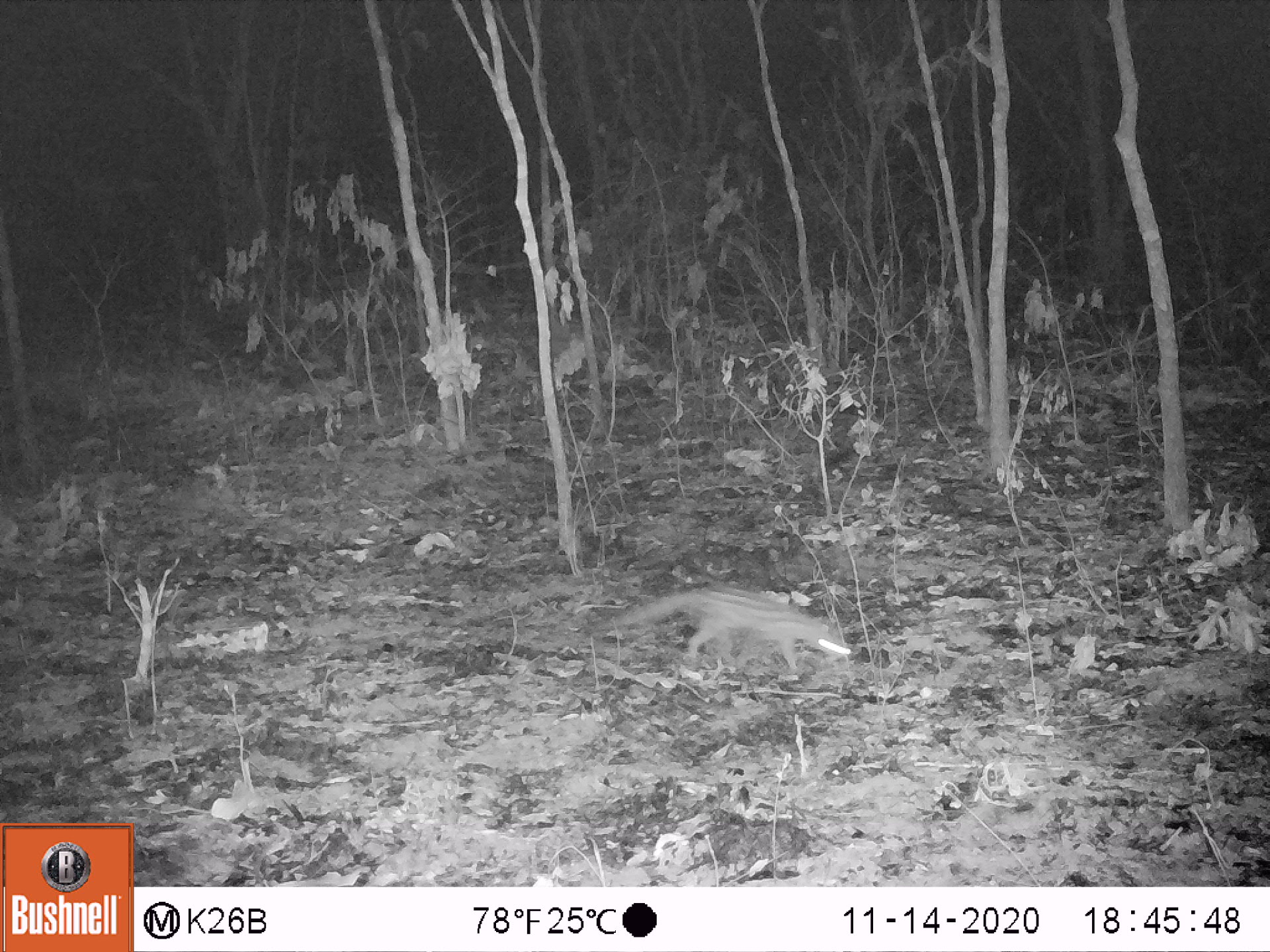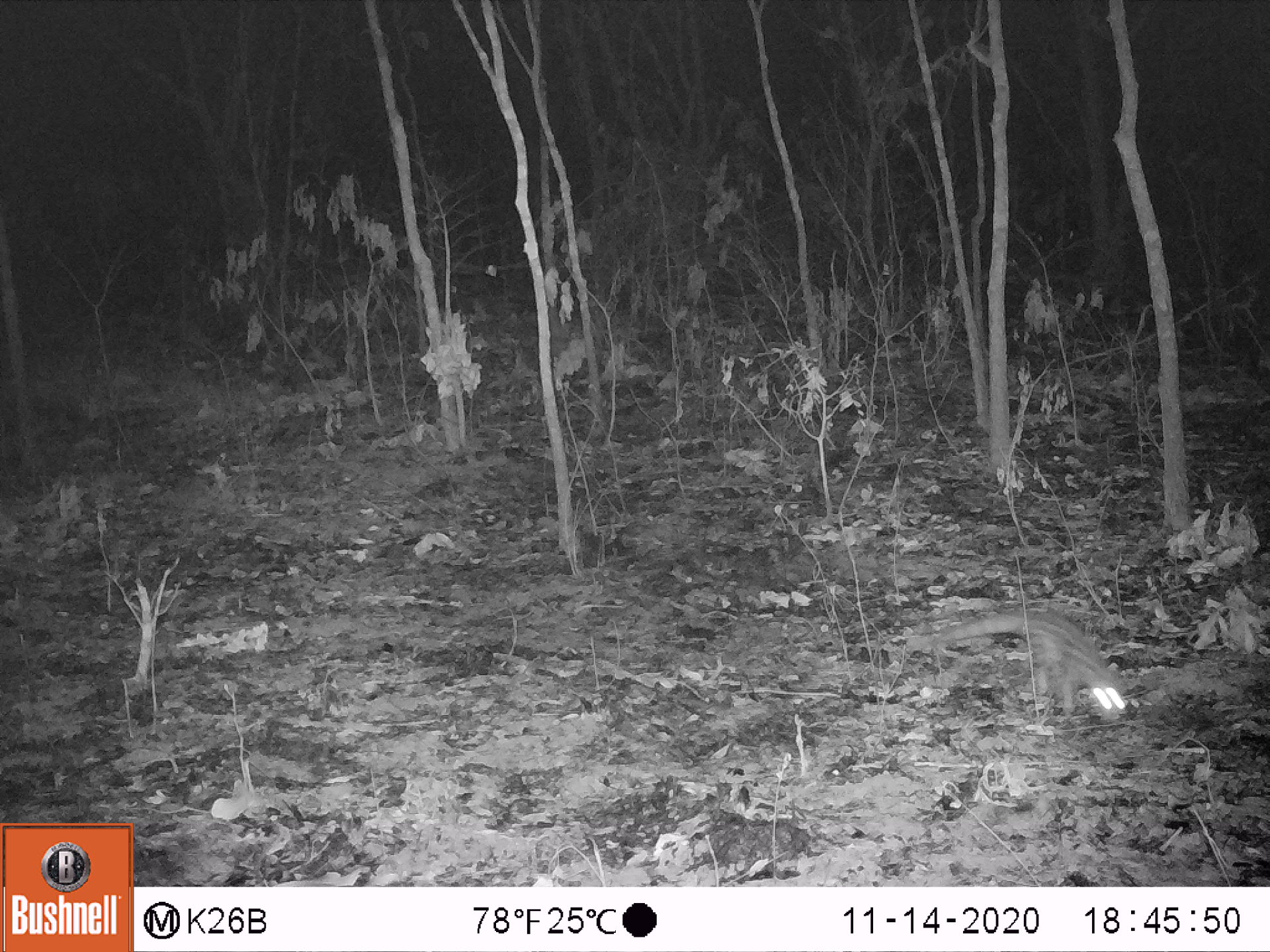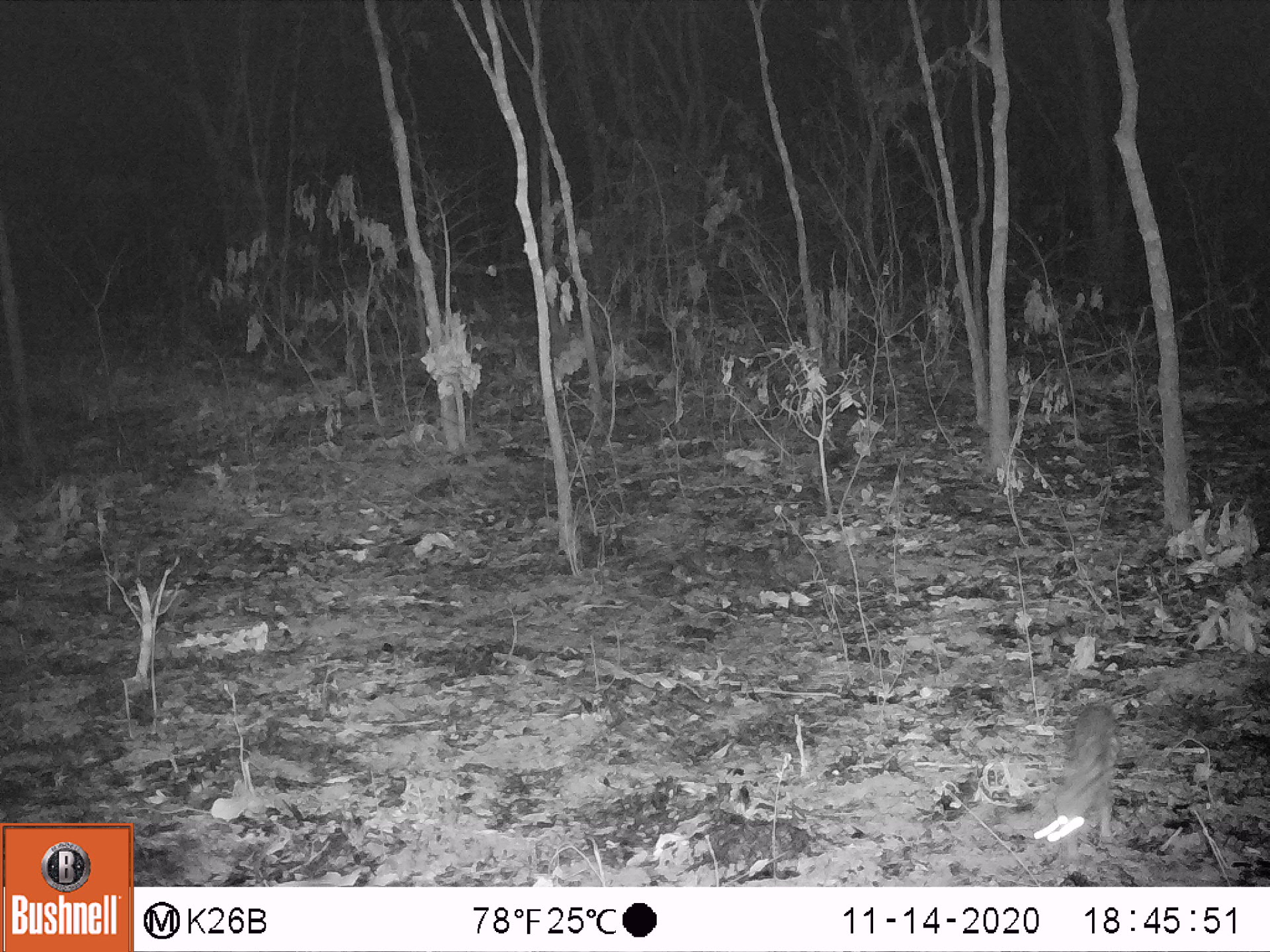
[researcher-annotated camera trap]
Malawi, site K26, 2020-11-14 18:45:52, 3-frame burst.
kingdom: Animalia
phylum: Chordata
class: Mammalia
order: Carnivora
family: Viverridae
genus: Genetta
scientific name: Genetta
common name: genet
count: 1